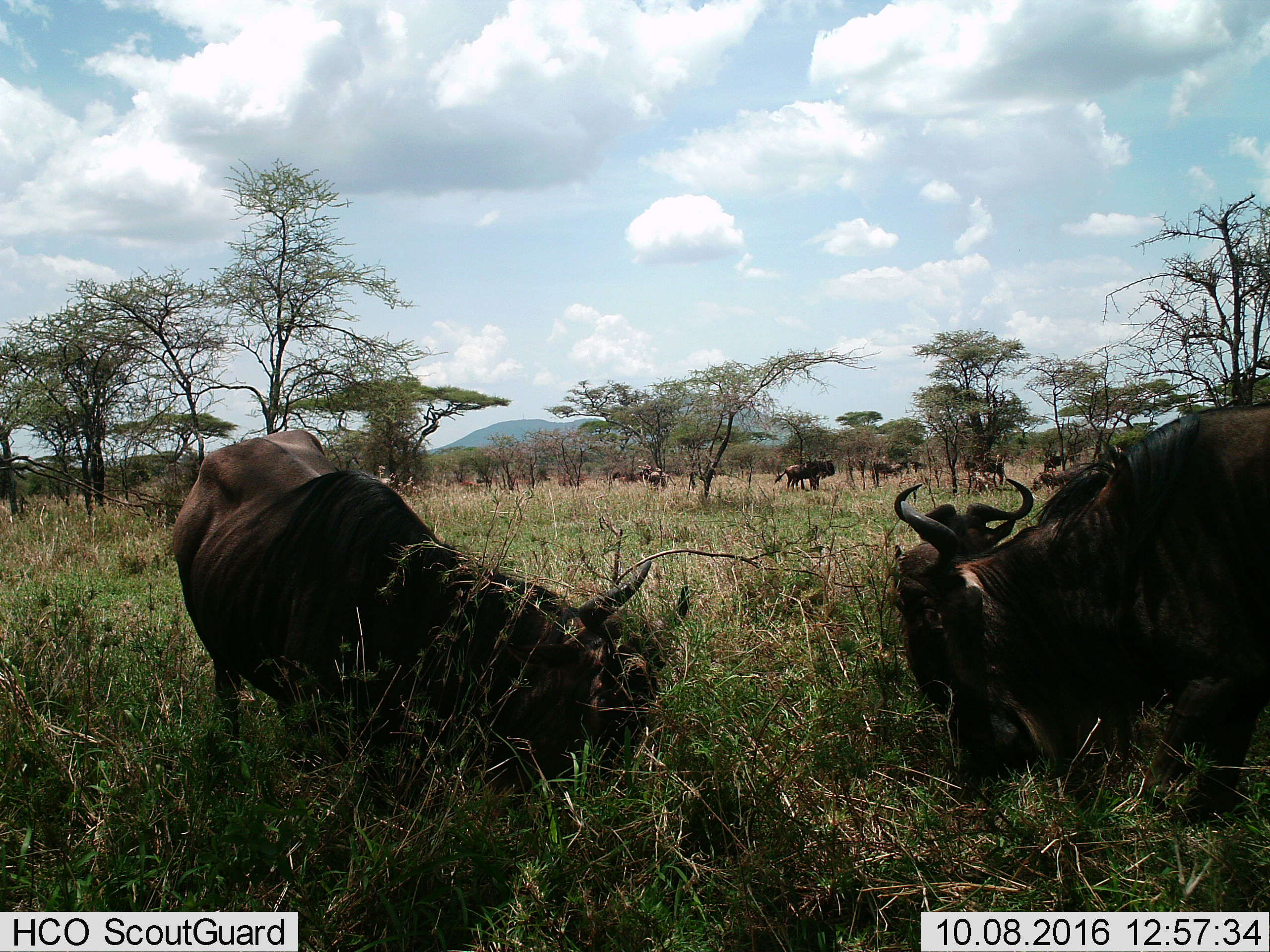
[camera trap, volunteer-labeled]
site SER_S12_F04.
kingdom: Animalia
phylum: Chordata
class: Mammalia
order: Artiodactyla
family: Bovidae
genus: Connochaetes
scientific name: Connochaetes taurinus taurinus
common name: blue wildebeest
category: wildebeestblue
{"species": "wildebeestblue (blue wildebeest) (Connochaetes taurinus taurinus)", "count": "10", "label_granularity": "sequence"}